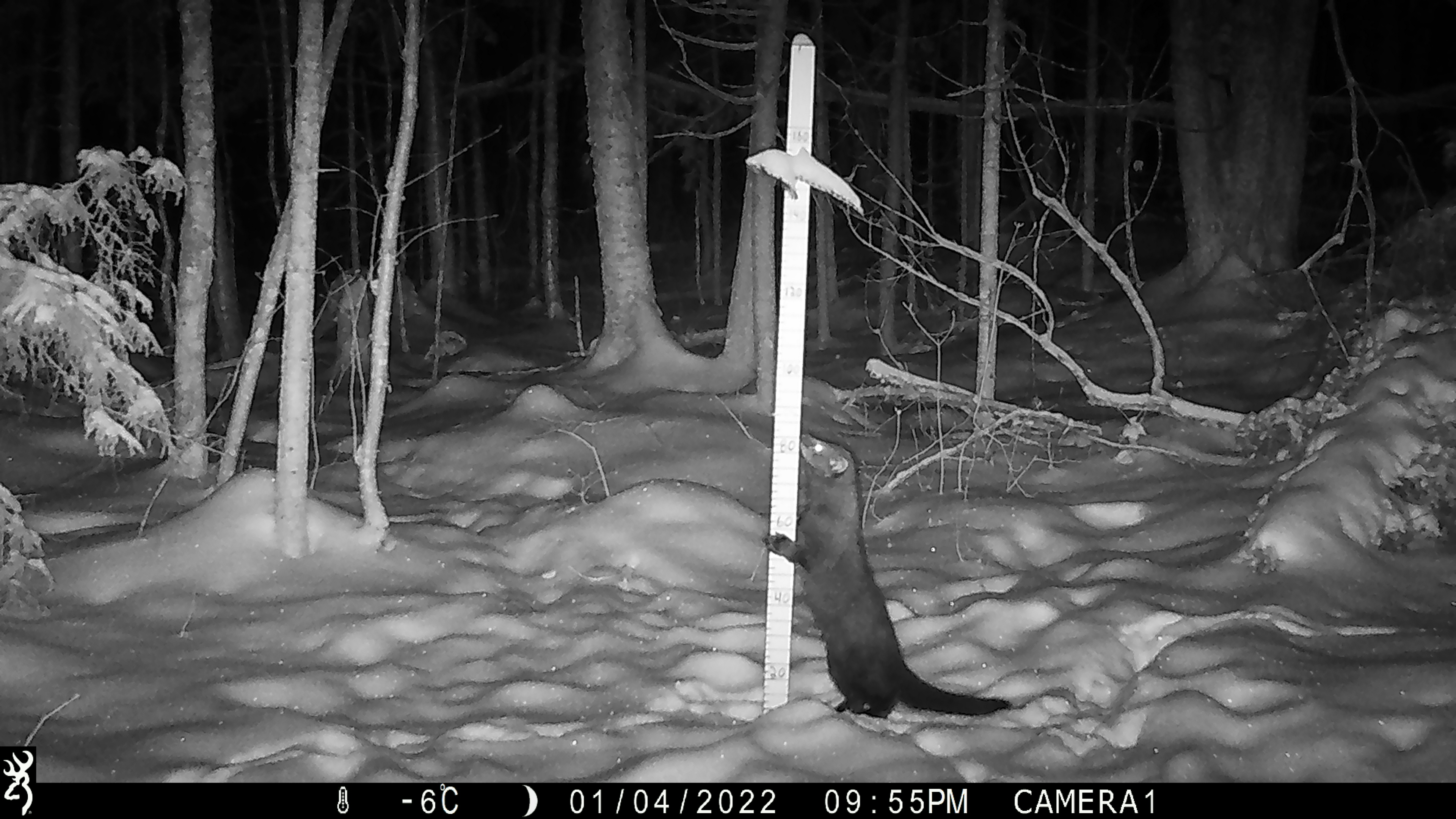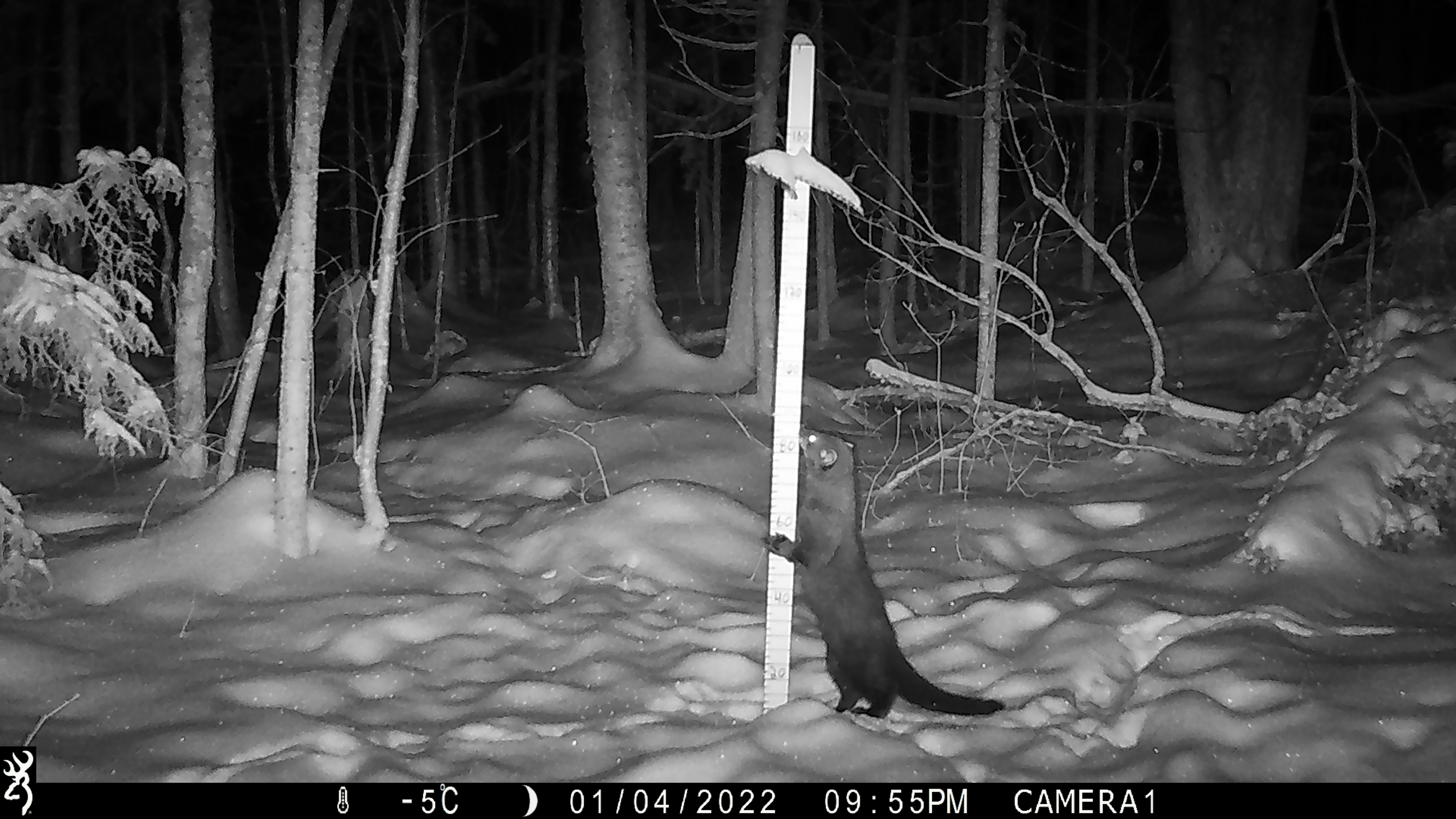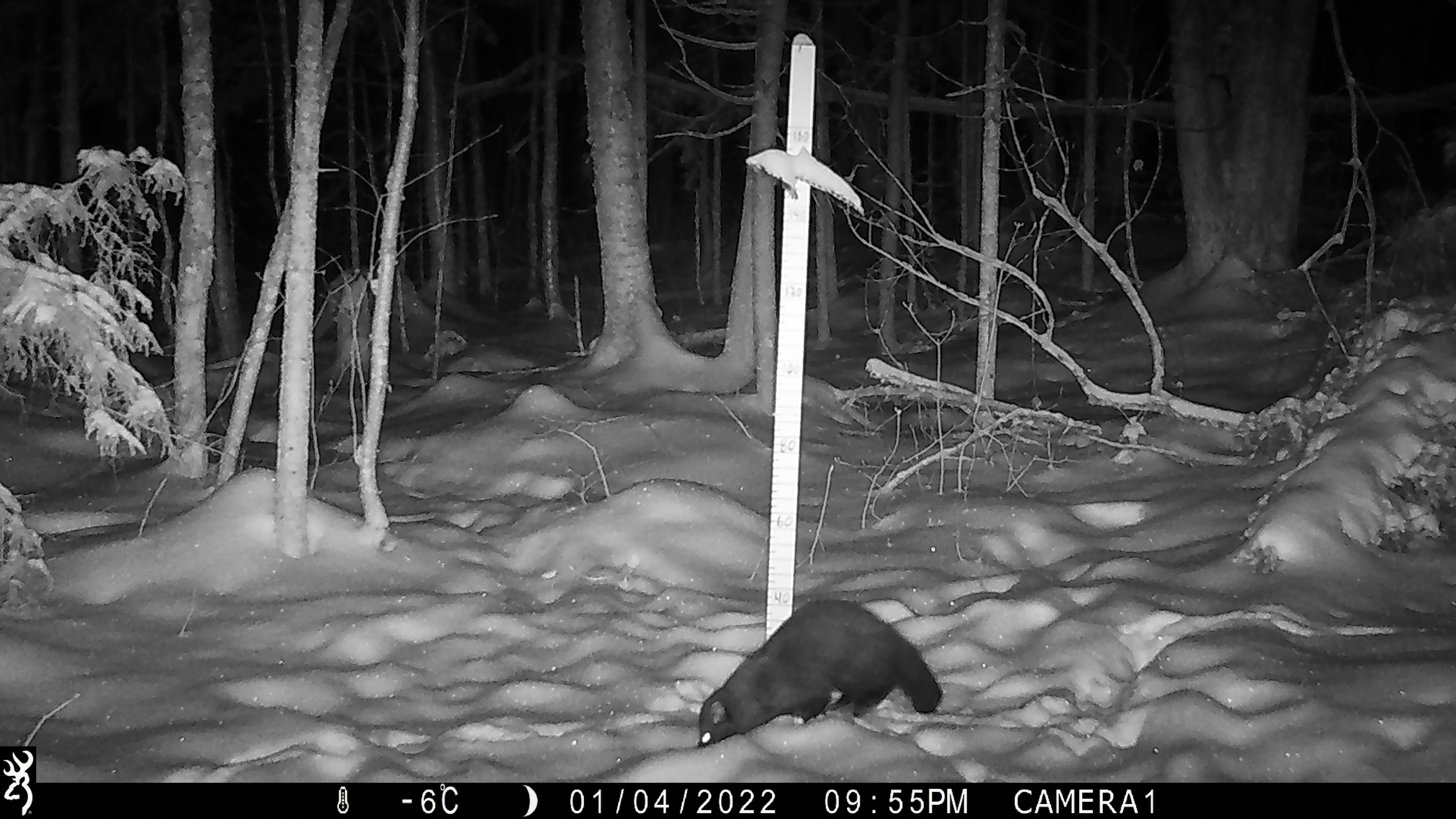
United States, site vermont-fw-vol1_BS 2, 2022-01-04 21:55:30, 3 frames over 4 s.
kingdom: Animalia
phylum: Chordata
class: Mammalia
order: Carnivora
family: Mustelidae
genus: Pekania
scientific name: Pekania pennanti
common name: fisher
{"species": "fisher (Pekania pennanti)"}